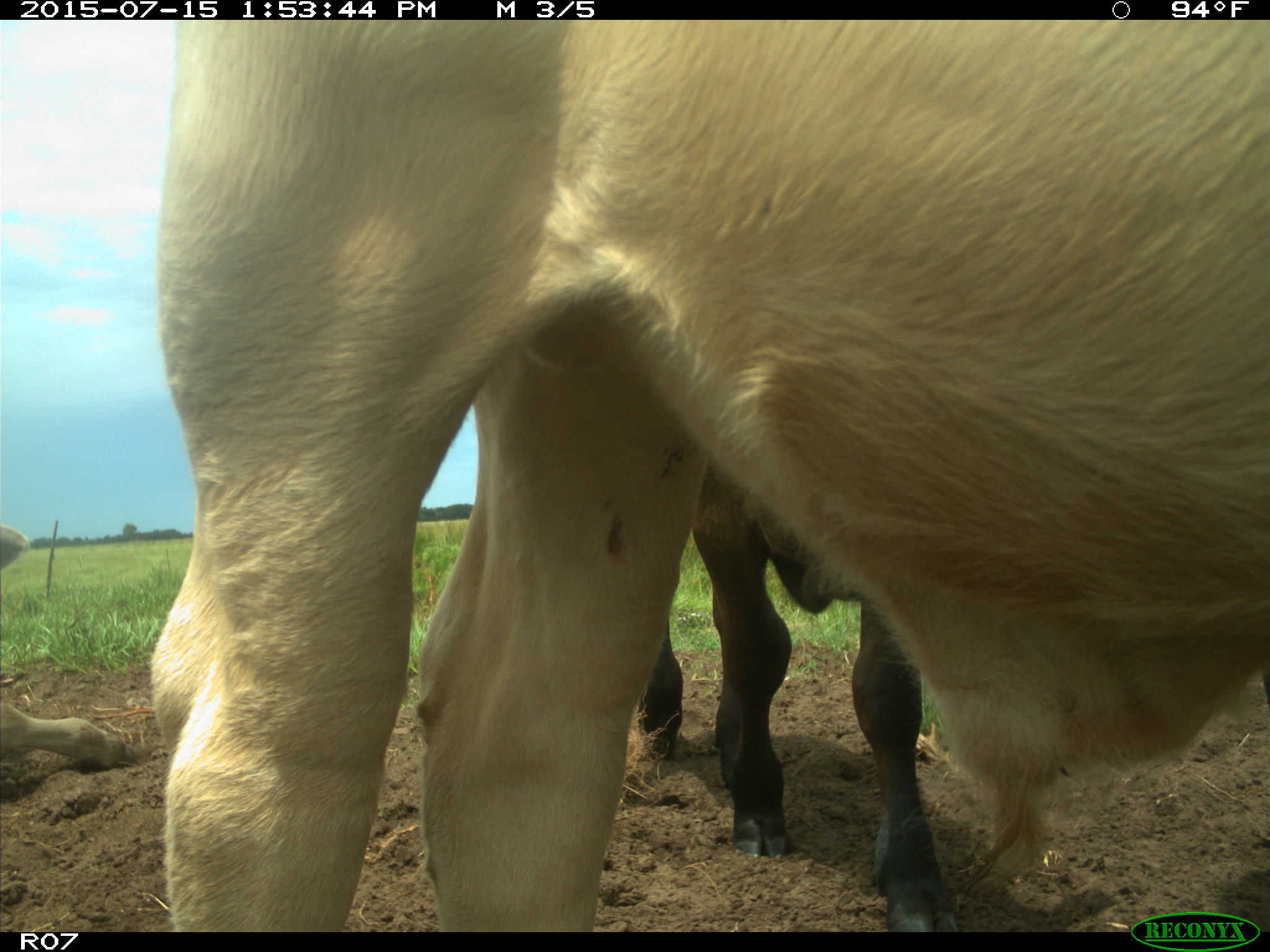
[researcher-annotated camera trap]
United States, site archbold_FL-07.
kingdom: Animalia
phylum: Chordata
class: Mammalia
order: Artiodactyla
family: Bovidae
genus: Bos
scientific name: Bos taurus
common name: domestic cow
Bos taurus (domestic cow).